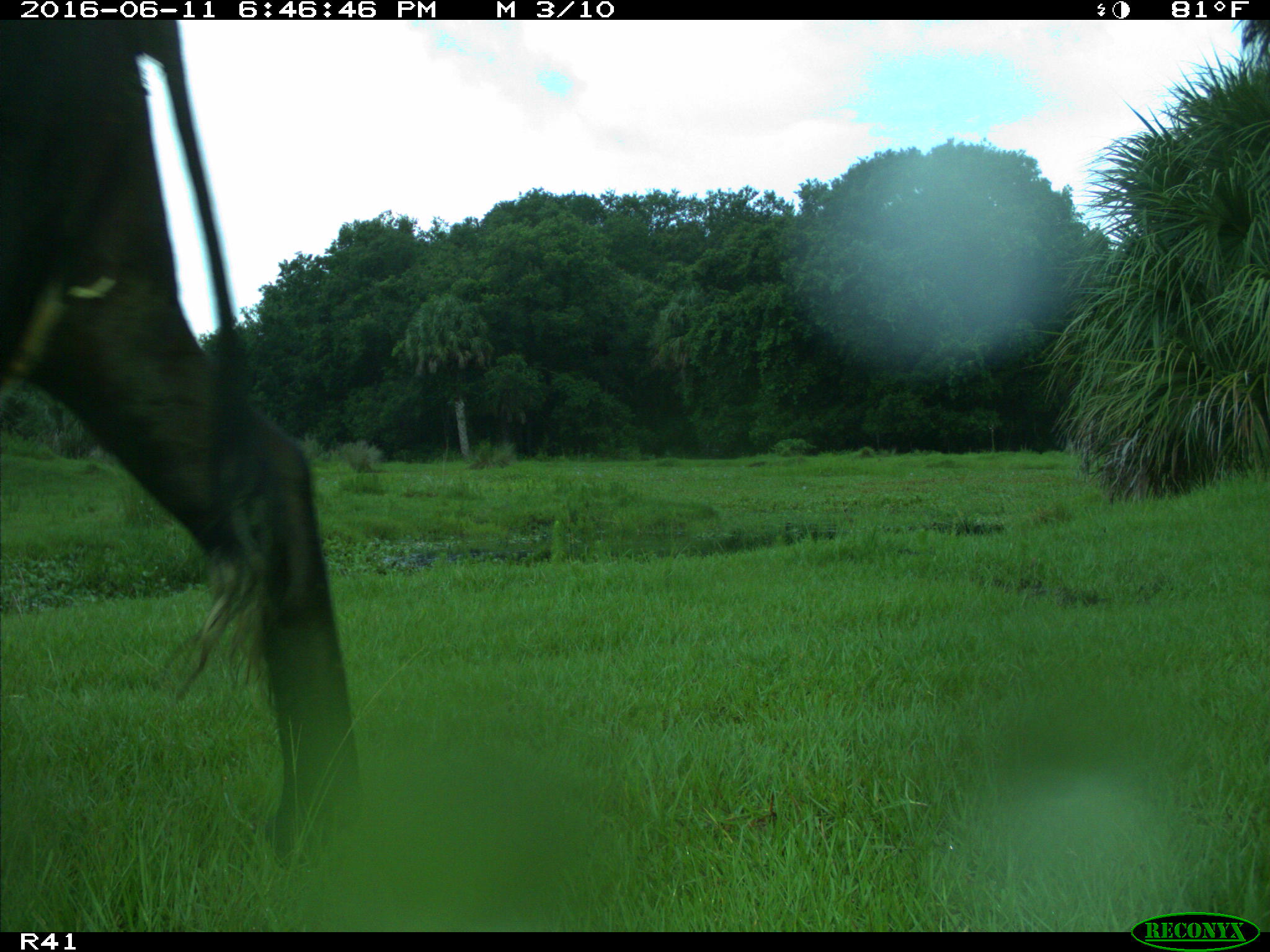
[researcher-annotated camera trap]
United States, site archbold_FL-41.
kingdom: Animalia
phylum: Chordata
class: Mammalia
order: Artiodactyla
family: Bovidae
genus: Bos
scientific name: Bos taurus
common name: domestic cow